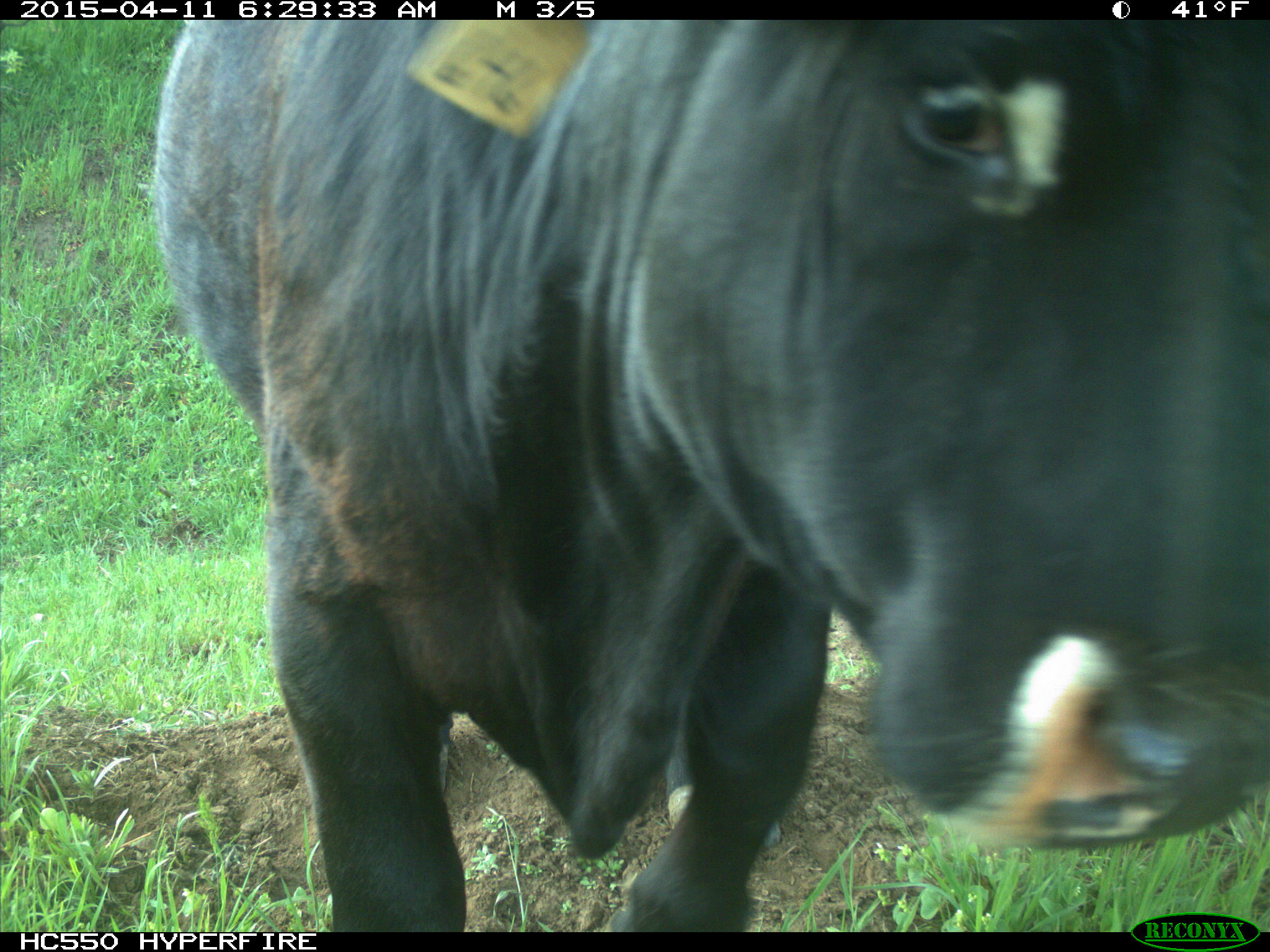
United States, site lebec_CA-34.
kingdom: Animalia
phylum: Chordata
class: Mammalia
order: Artiodactyla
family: Bovidae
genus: Bos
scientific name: Bos taurus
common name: domestic cow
Bos taurus (domestic cow).